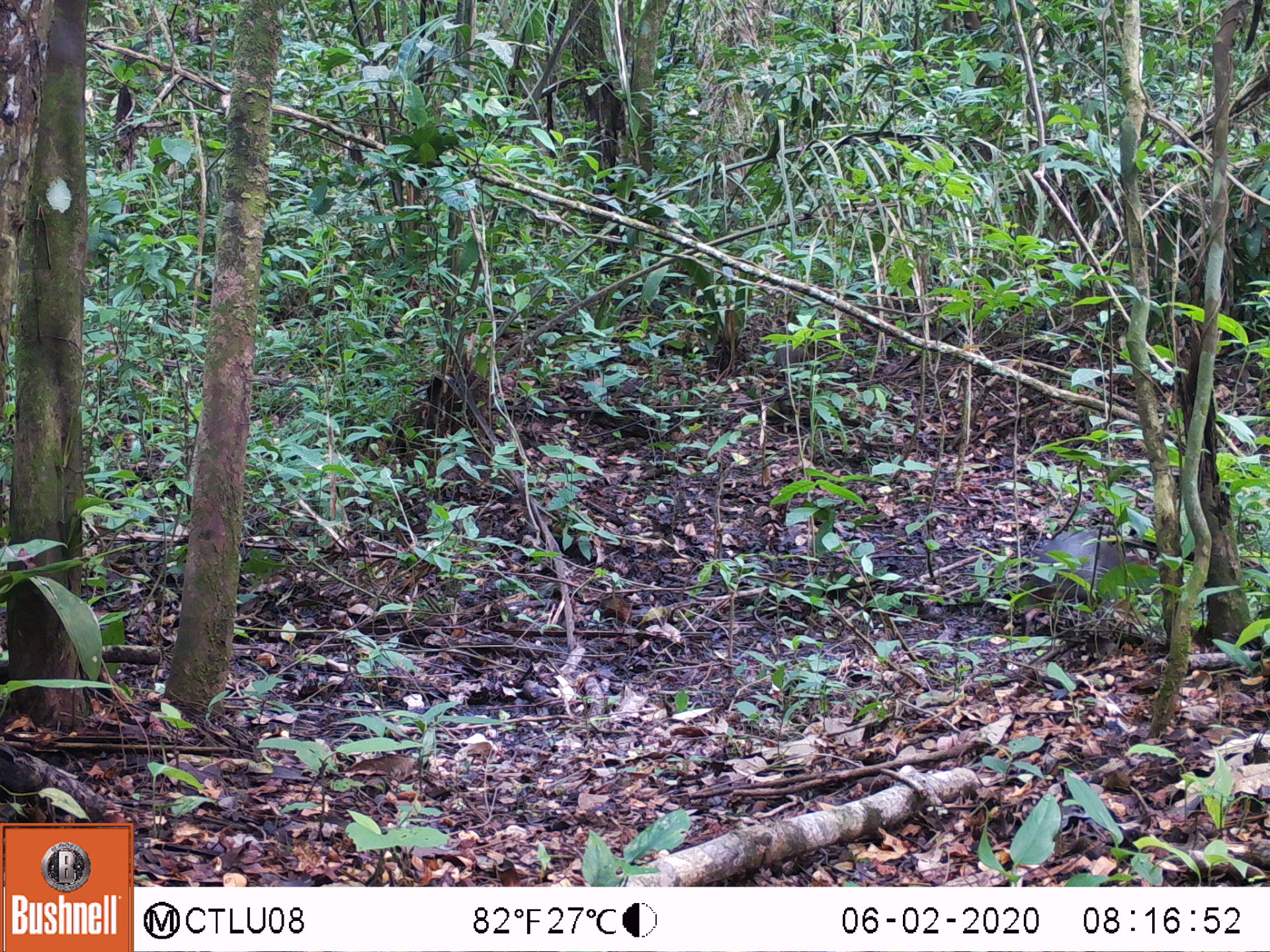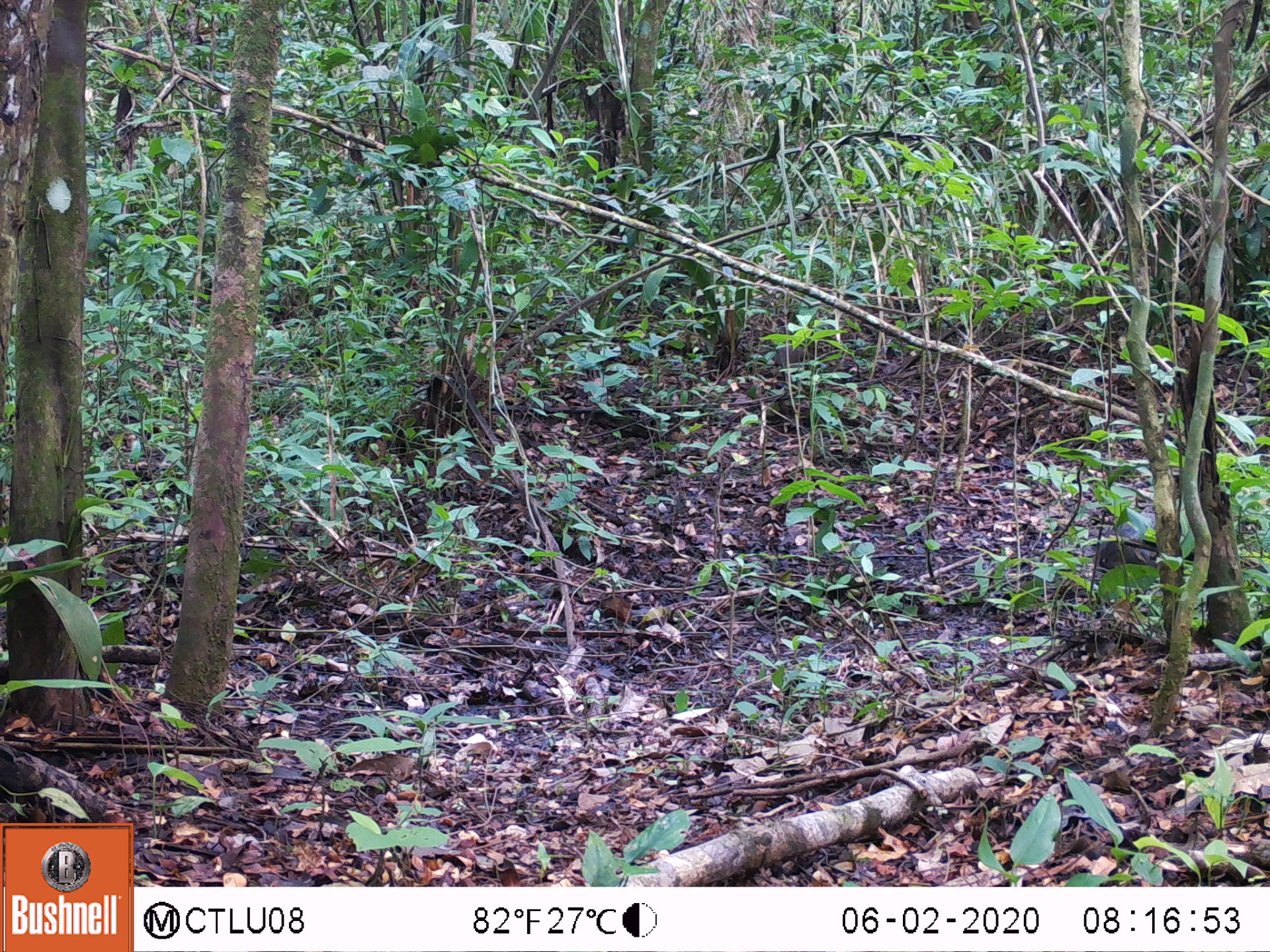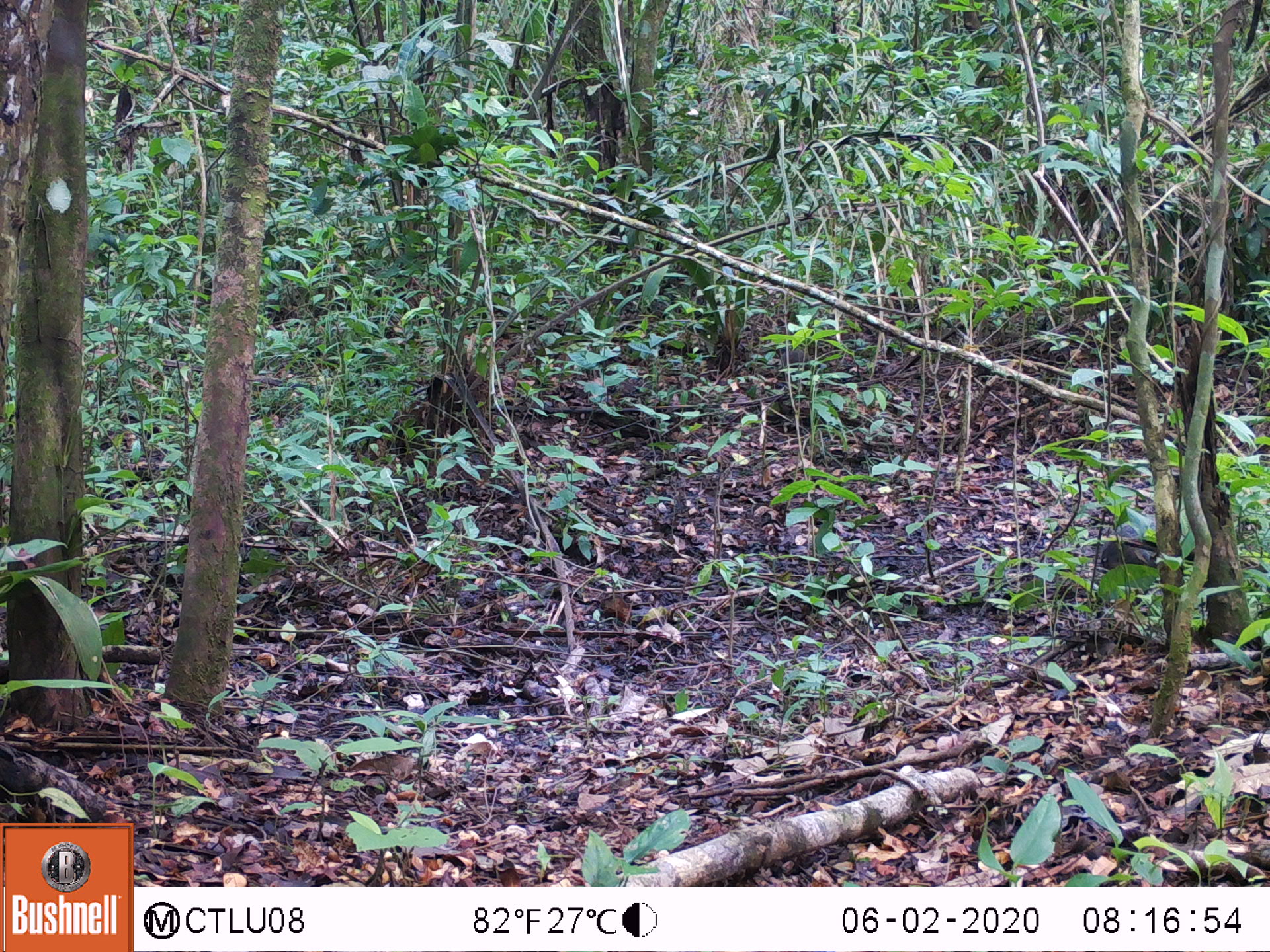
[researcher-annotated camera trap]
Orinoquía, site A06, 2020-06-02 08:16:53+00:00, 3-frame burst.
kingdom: Animalia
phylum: Chordata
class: Mammalia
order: Rodentia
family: Dasyproctidae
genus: Dasyprocta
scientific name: Dasyprocta fuliginosa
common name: black agouti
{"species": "black agouti (Dasyprocta fuliginosa)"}